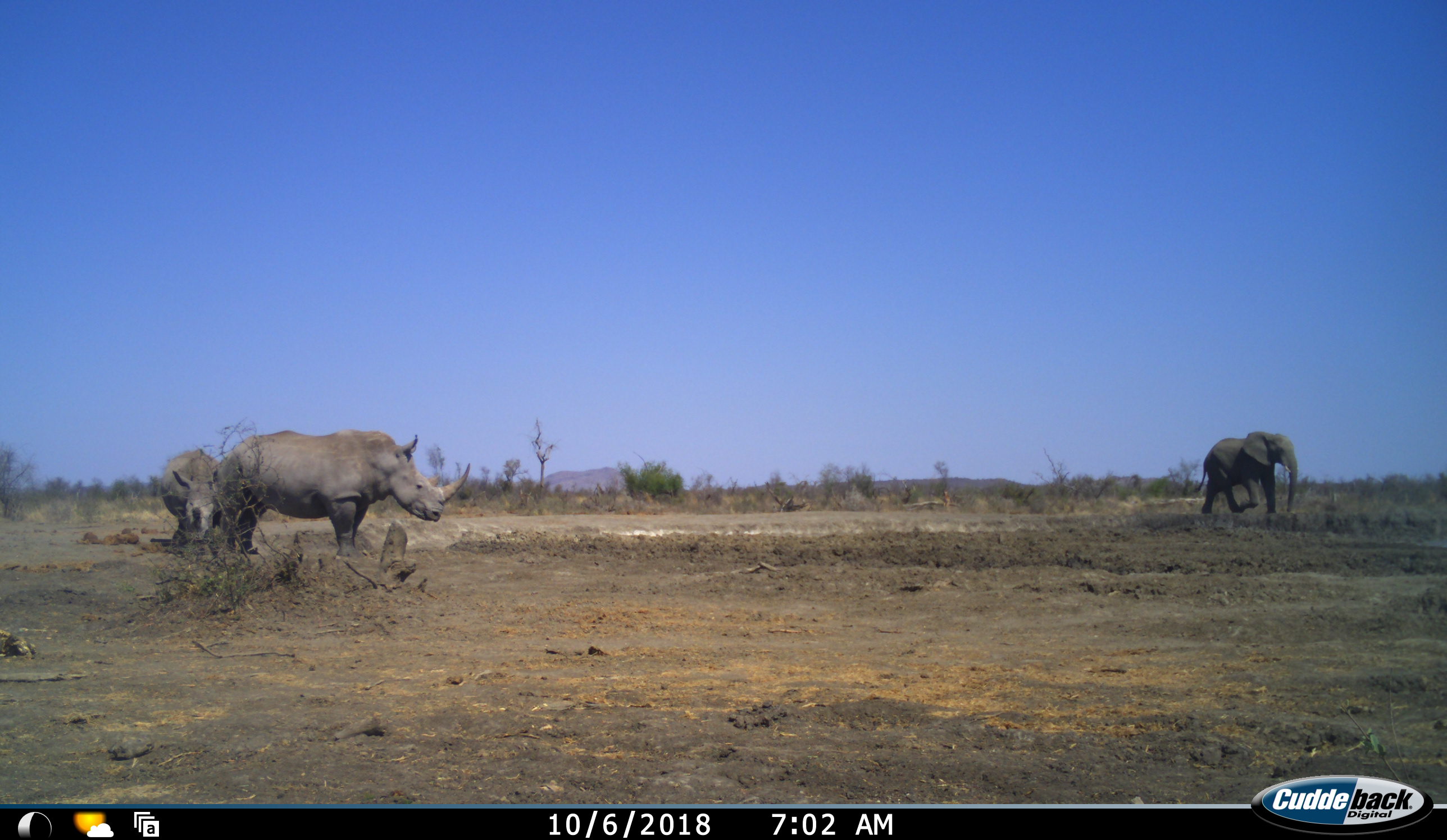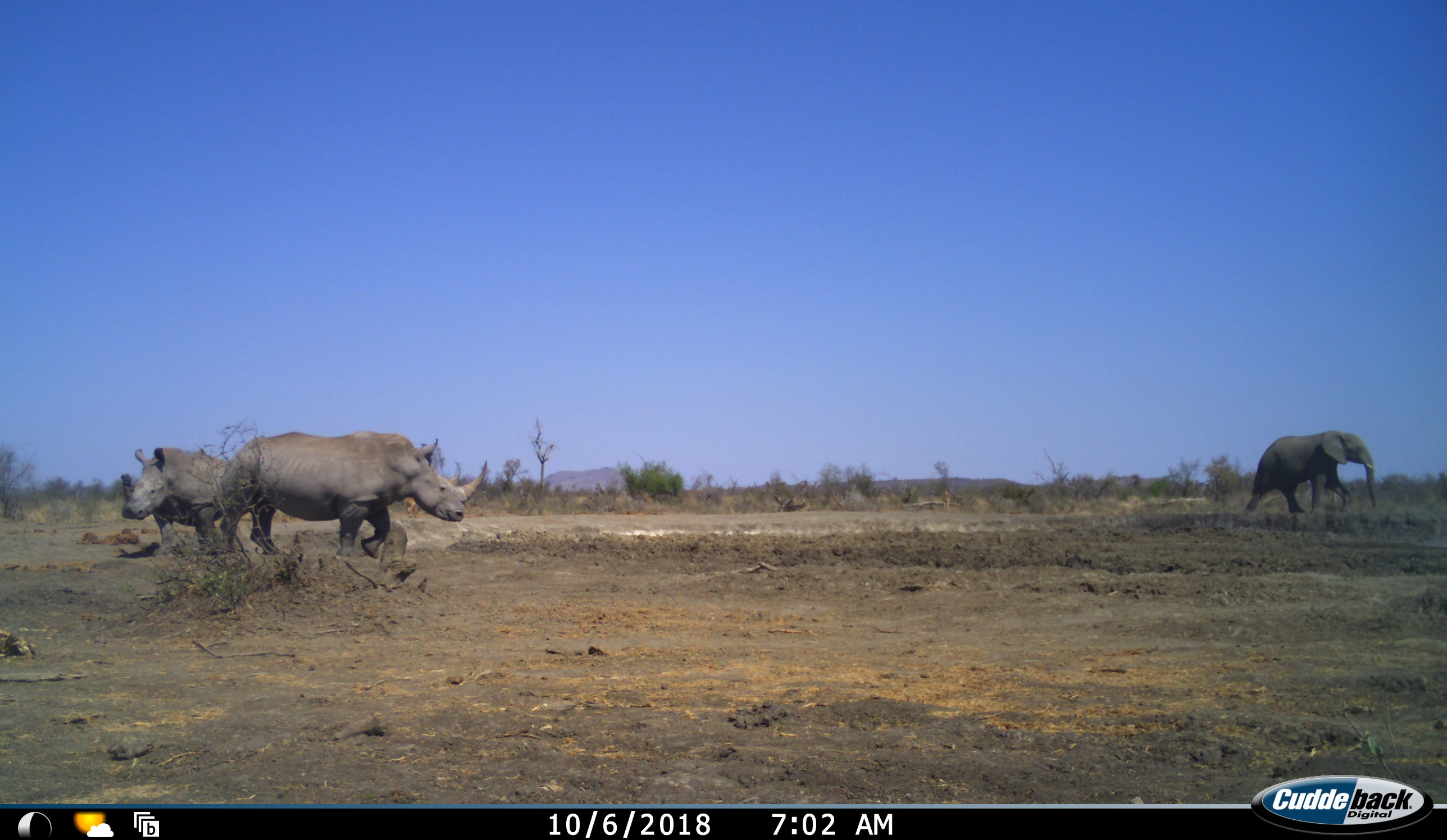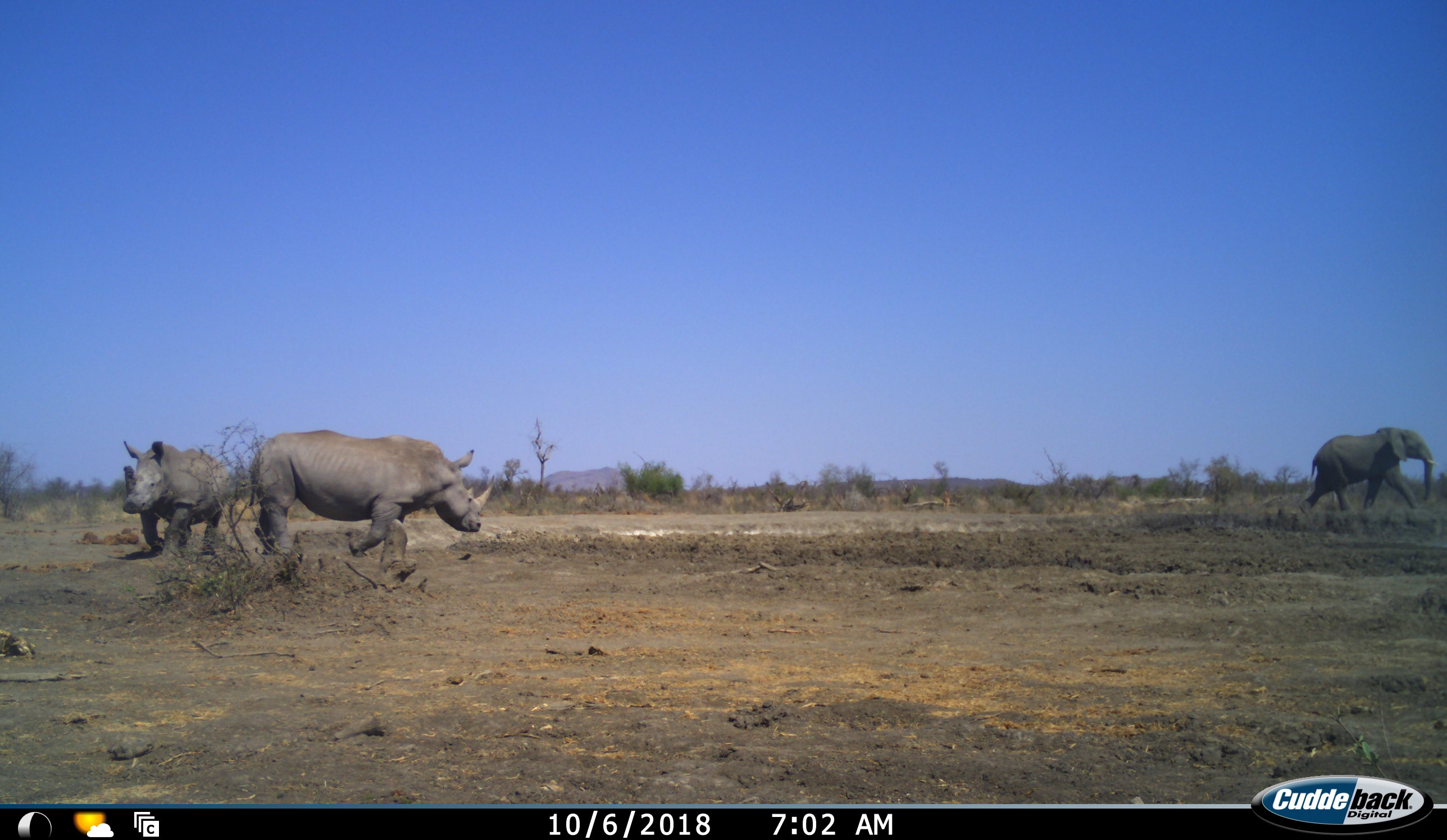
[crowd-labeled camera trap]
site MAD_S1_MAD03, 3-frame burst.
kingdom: Animalia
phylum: Chordata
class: Mammalia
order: Proboscidea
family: Elephantidae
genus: Loxodonta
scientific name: Loxodonta africana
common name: african bush elephant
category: elephant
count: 1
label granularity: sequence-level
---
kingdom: Animalia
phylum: Chordata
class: Mammalia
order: Perissodactyla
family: Rhinocerotidae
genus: Ceratotherium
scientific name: Ceratotherium simum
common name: white rhinoceros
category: rhinoceroswhite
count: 2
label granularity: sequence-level